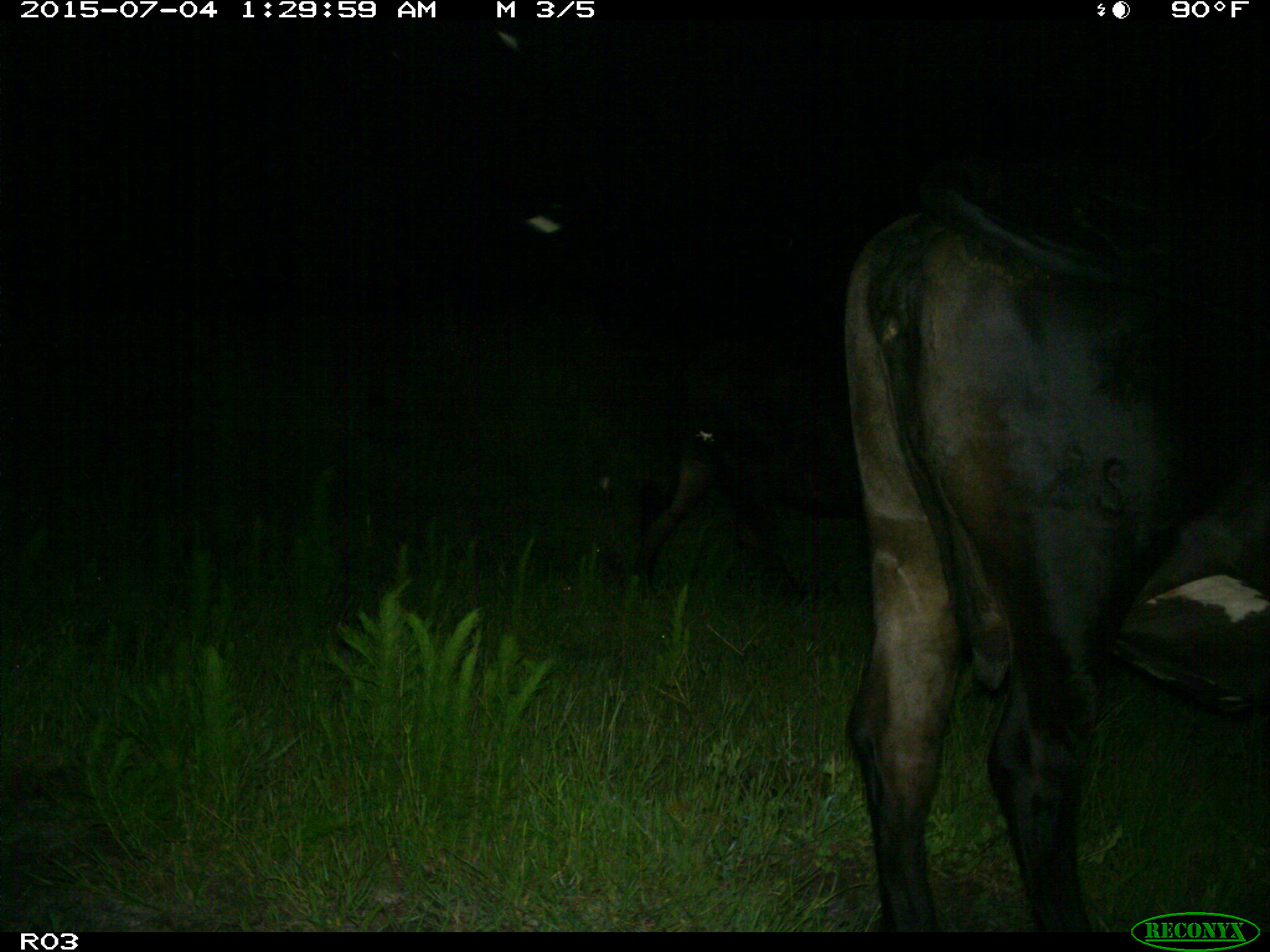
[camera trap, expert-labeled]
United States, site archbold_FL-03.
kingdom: Animalia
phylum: Chordata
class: Mammalia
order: Artiodactyla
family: Bovidae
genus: Bos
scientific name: Bos taurus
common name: domestic cow